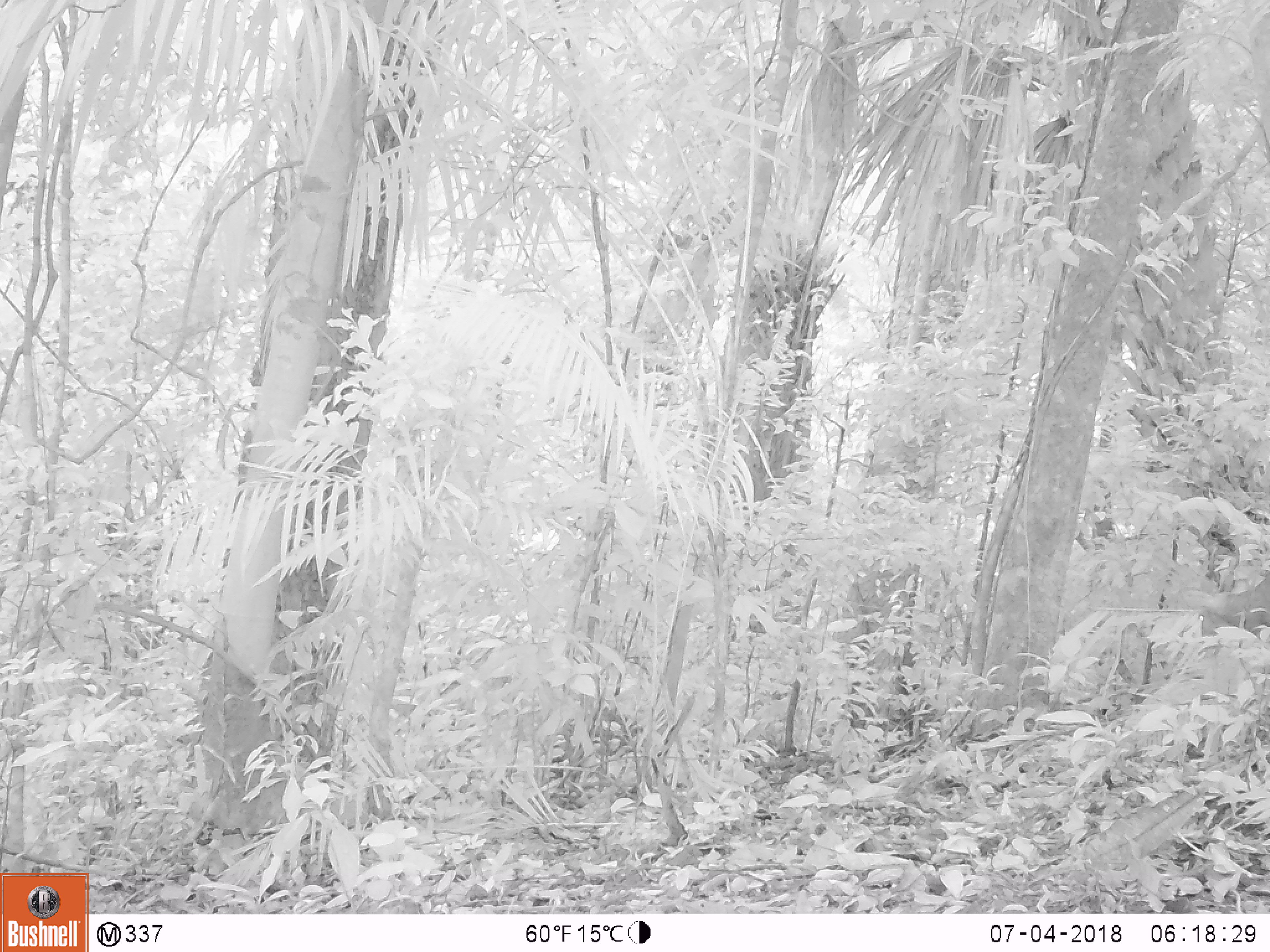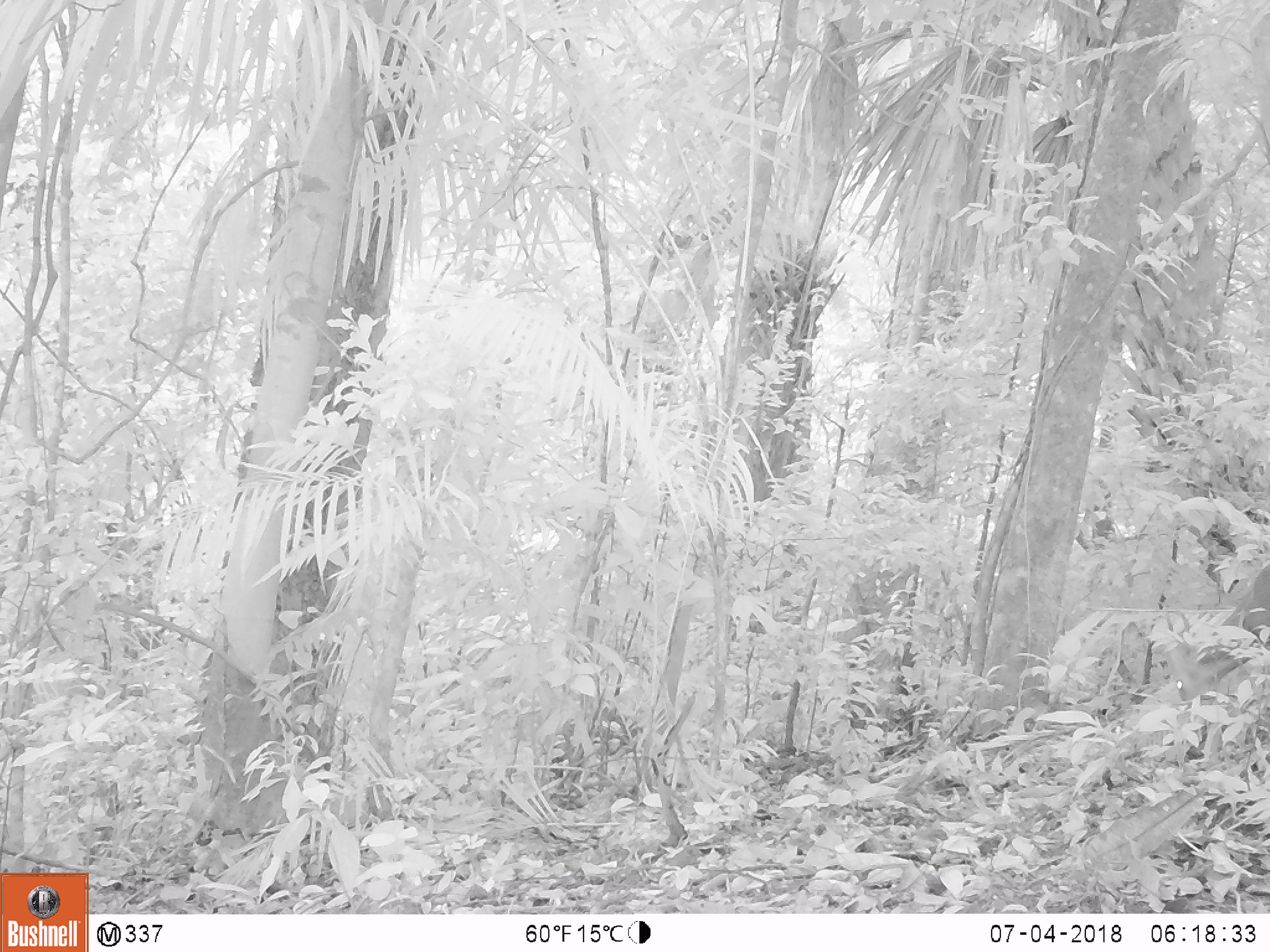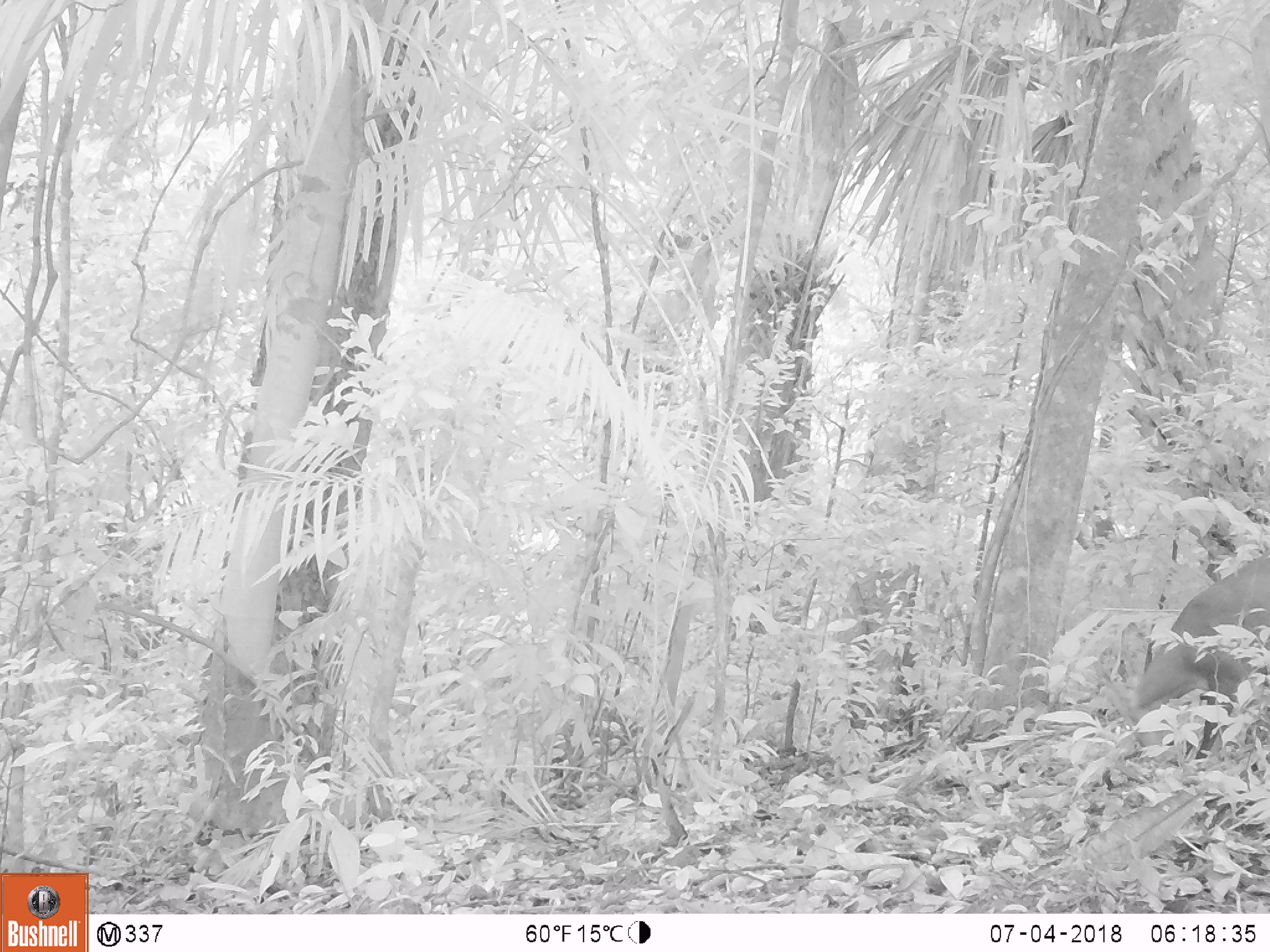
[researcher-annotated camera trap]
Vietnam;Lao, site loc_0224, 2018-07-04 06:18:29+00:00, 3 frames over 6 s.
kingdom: Animalia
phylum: Chordata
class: Mammalia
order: Artiodactyla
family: Cervidae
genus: Muntiacus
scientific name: Muntiacus vuquangensis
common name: large-antlered muntjac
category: large antlered muntjac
Large antlered muntjac (large-antlered muntjac) (Muntiacus vuquangensis). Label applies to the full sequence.